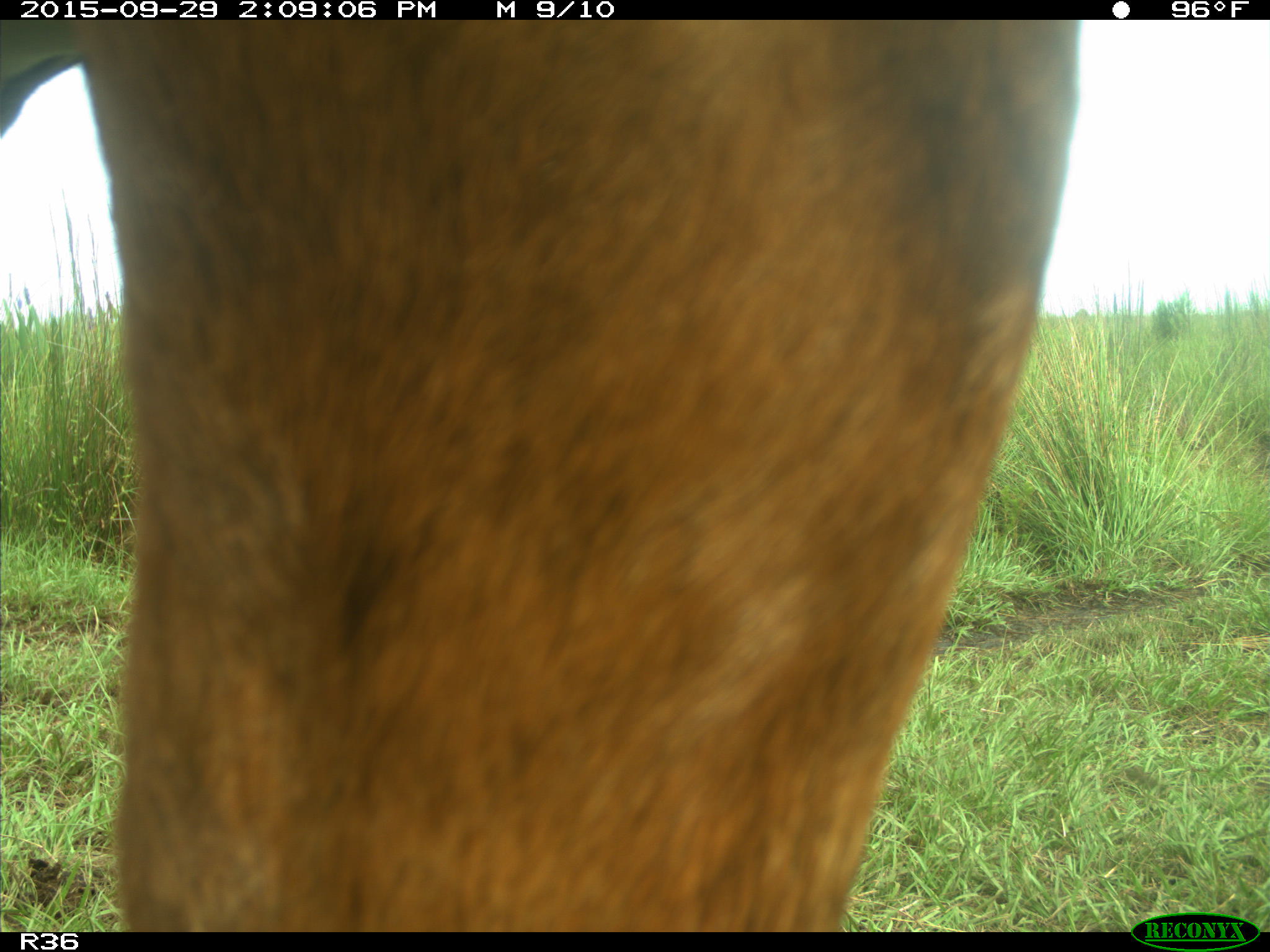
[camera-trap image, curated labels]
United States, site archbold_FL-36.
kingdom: Animalia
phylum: Chordata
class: Mammalia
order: Artiodactyla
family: Bovidae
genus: Bos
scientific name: Bos taurus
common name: domestic cow